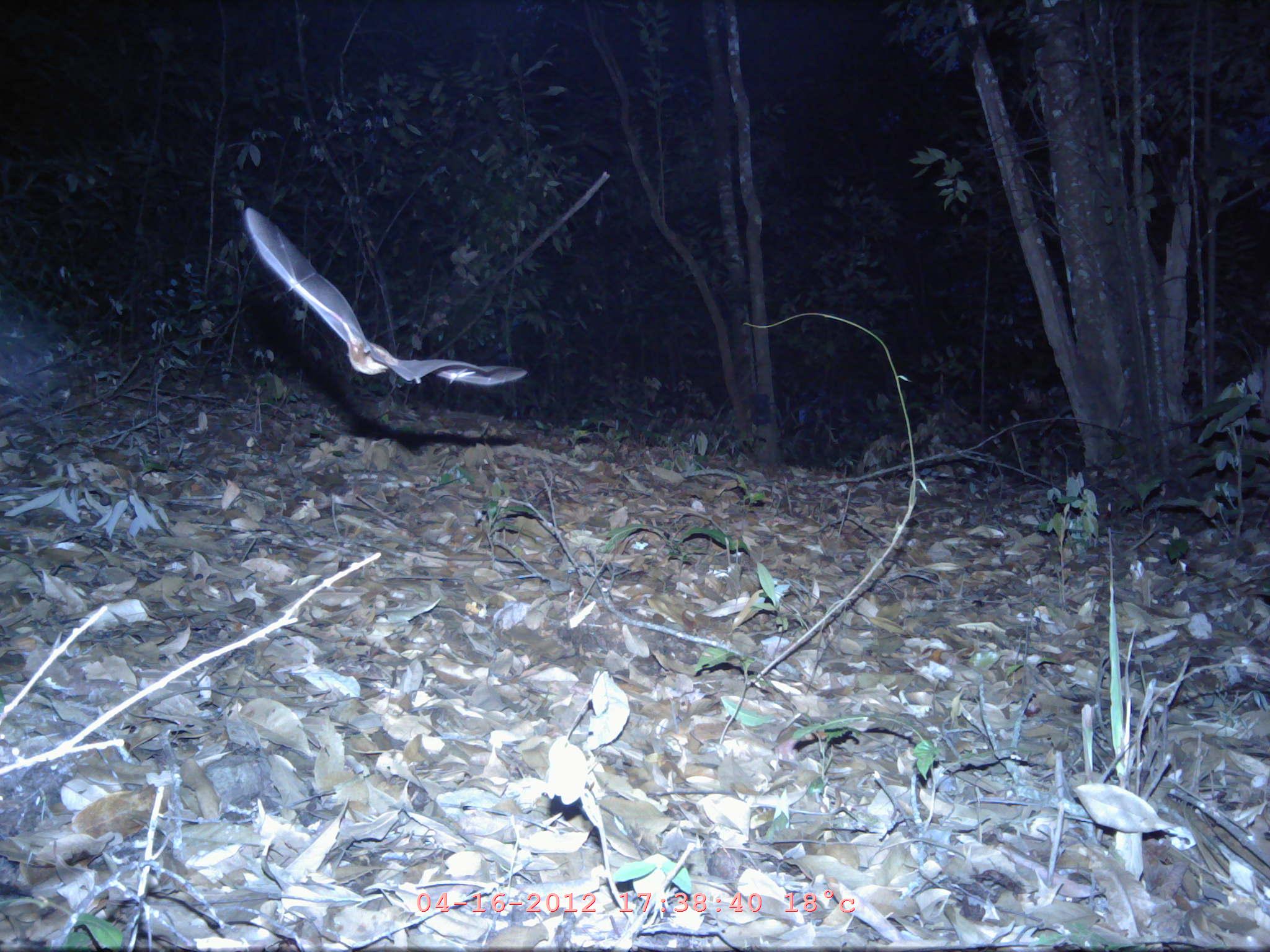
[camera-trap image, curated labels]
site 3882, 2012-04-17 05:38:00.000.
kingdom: Animalia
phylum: Chordata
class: Mammalia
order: Chiroptera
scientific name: Chiroptera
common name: bats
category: unknown bat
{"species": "unknown bat (bats) (Chiroptera)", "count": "1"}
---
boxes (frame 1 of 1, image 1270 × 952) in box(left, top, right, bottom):
unknown bat: box(245, 208, 528, 388)